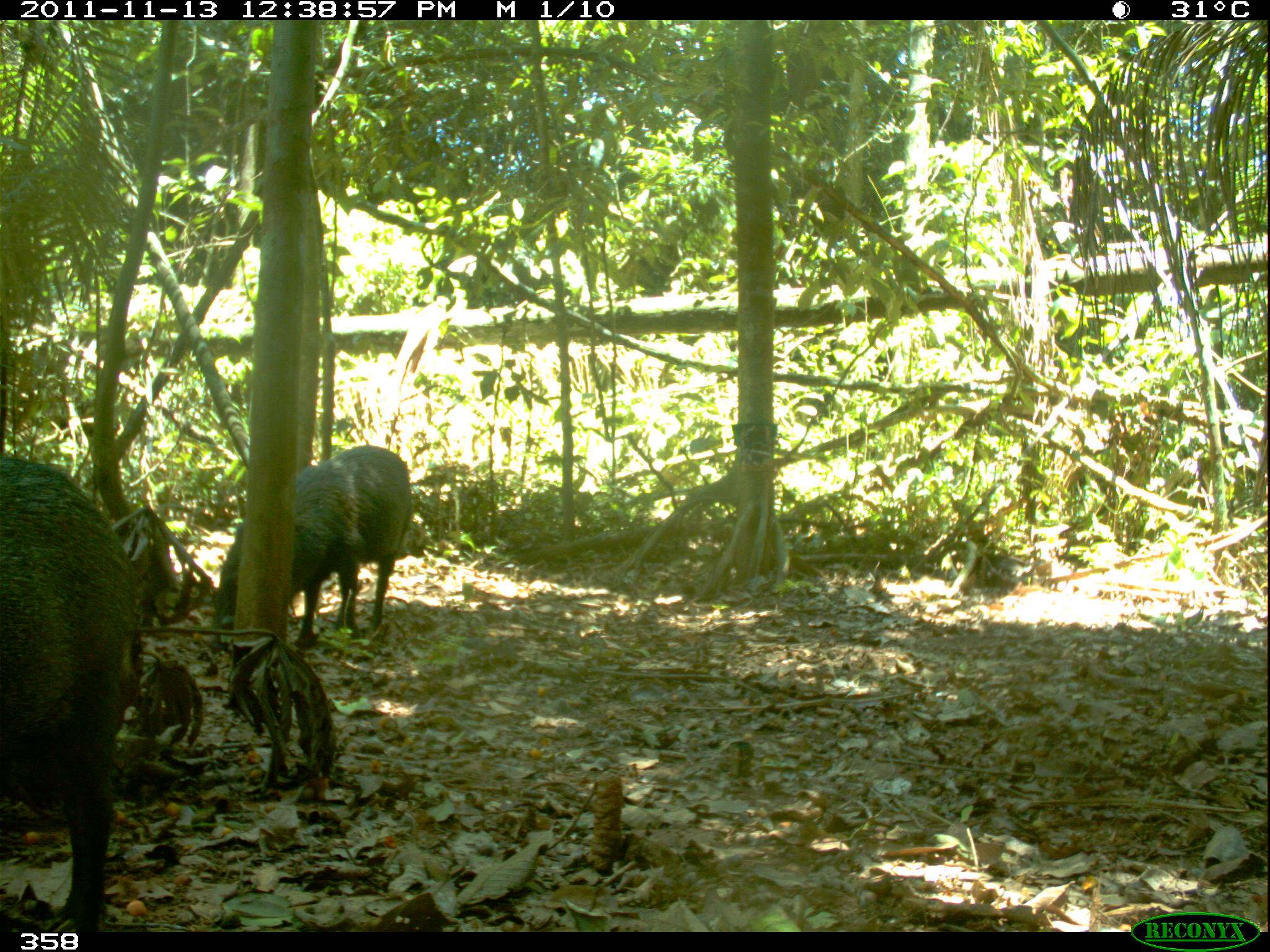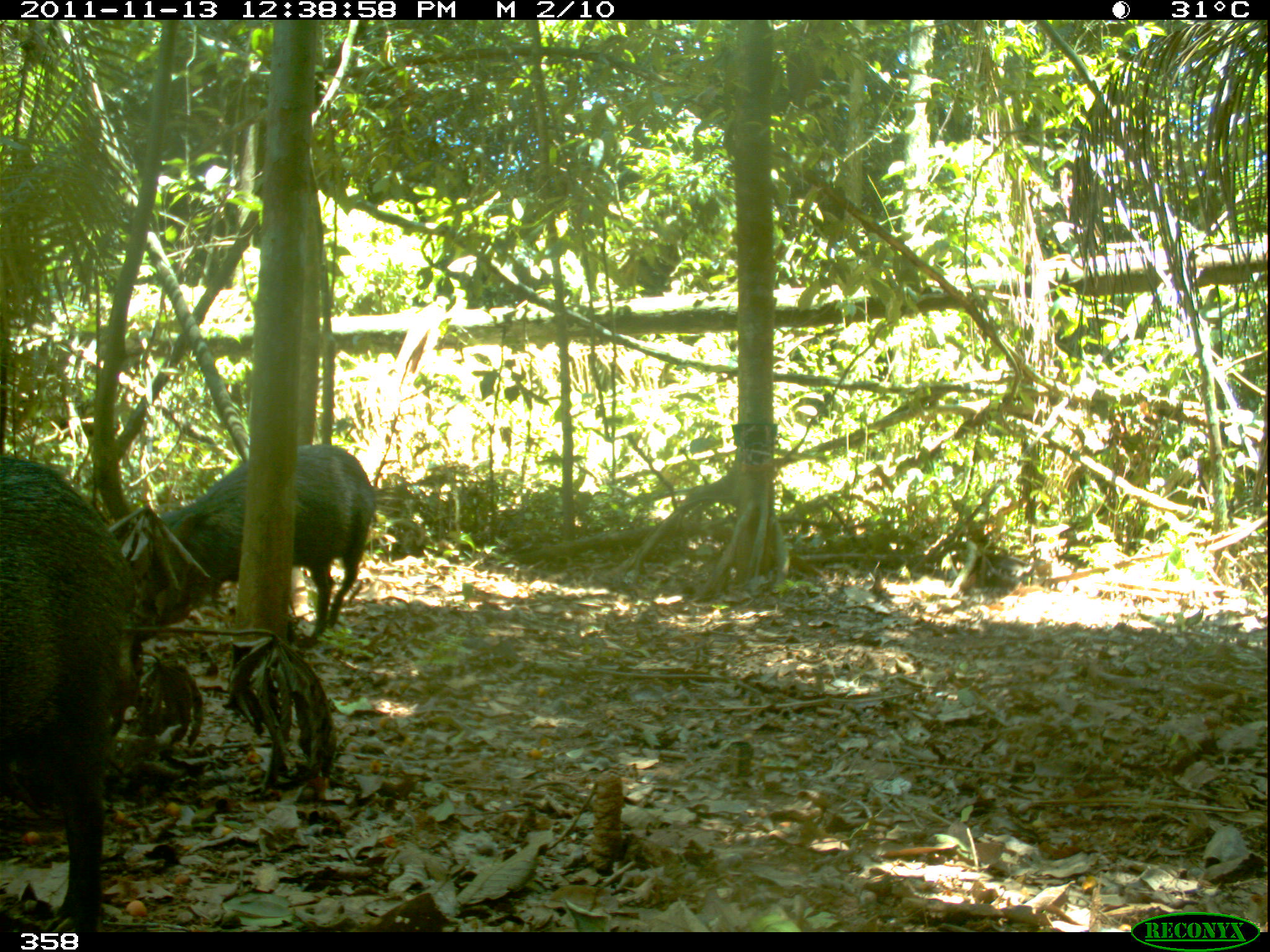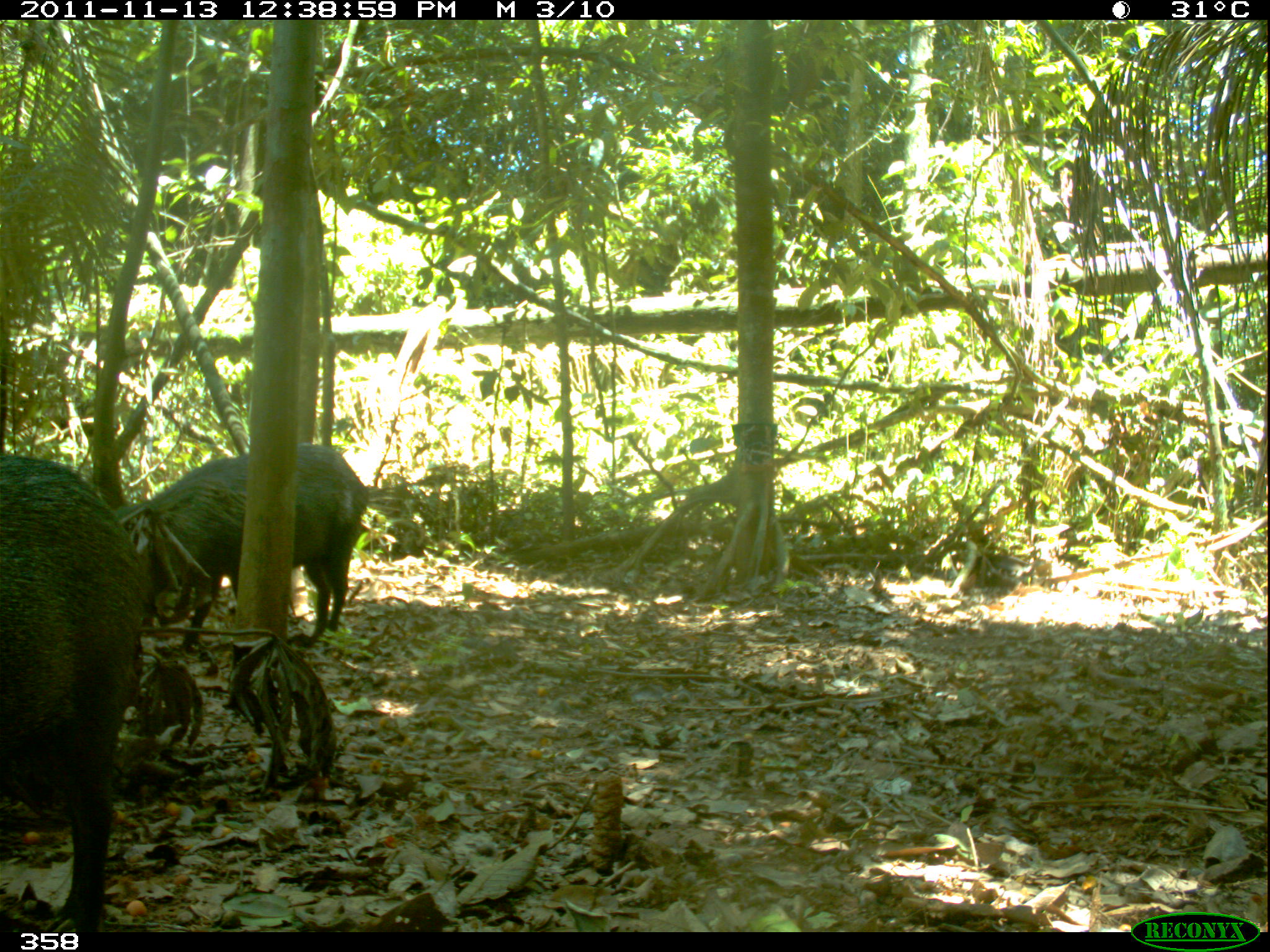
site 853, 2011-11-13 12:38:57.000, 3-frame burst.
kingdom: Animalia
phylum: Chordata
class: Mammalia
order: Artiodactyla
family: Tayassuidae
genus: Pecari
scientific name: Pecari tajacu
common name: collared peccary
Pecari tajacu (collared peccary).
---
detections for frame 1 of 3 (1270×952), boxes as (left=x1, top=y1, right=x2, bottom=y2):
pecari tajacu: (left=0, top=455, right=143, bottom=934); (left=212, top=443, right=413, bottom=650)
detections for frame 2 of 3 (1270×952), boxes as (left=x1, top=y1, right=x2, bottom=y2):
pecari tajacu: (left=0, top=444, right=133, bottom=920); (left=140, top=443, right=370, bottom=639)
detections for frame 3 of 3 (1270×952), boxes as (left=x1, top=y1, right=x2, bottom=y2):
pecari tajacu: (left=0, top=444, right=133, bottom=931); (left=111, top=437, right=370, bottom=645)